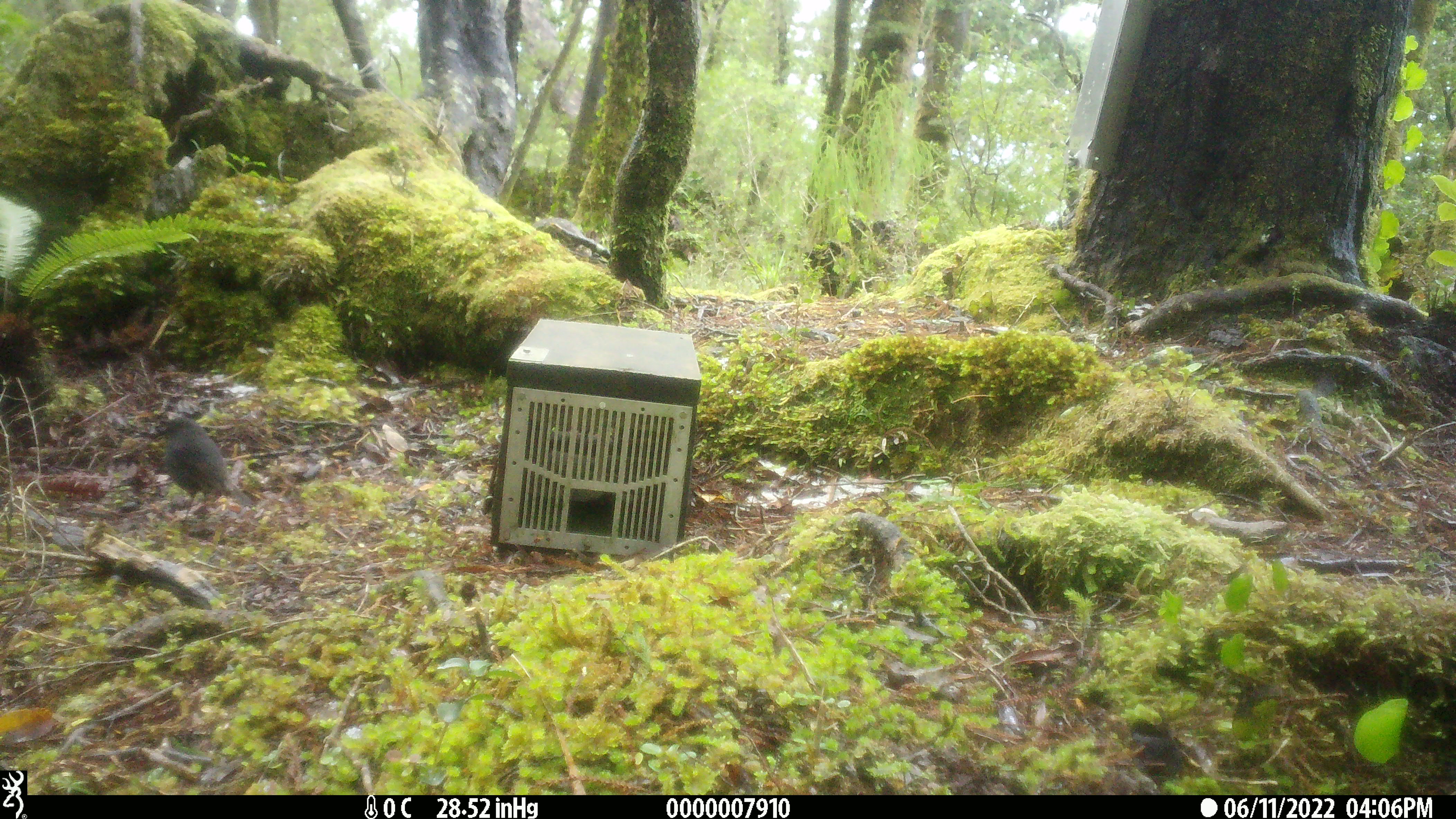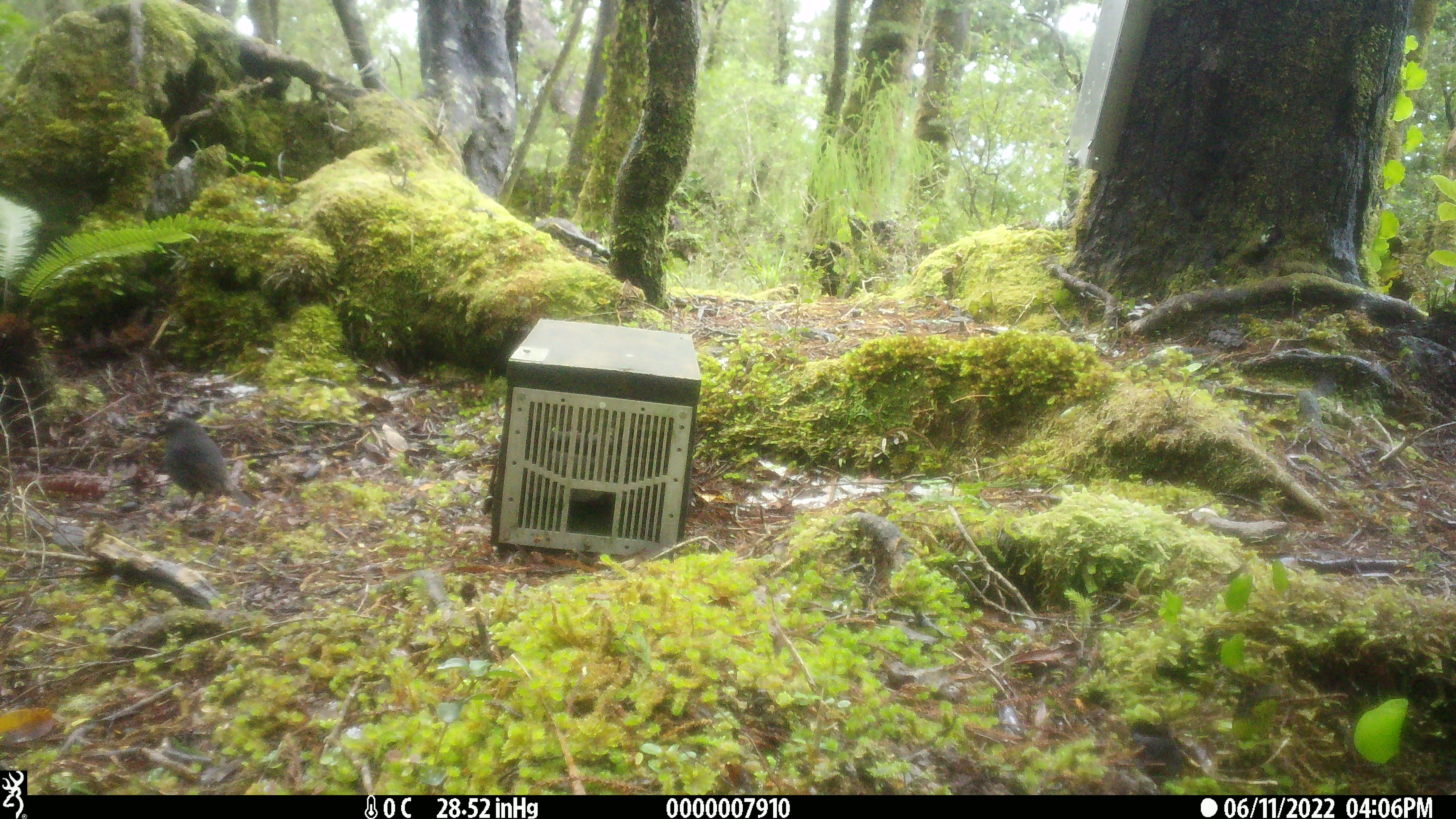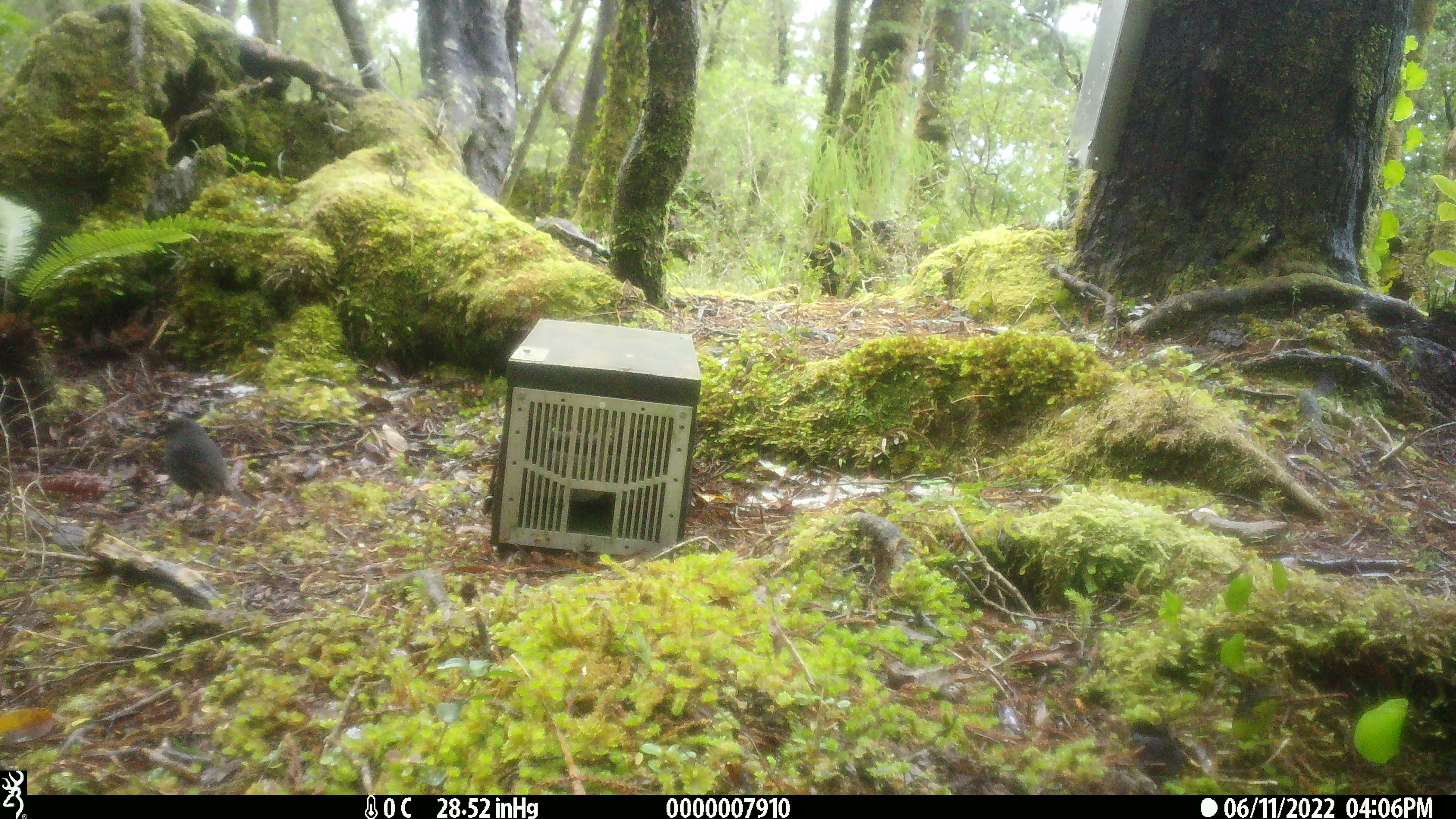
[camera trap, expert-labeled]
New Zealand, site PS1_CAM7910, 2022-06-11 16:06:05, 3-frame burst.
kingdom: Animalia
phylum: Chordata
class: Aves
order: Passeriformes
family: Petroicidae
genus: Petroica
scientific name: Petroica australis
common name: new zealand robin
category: robin